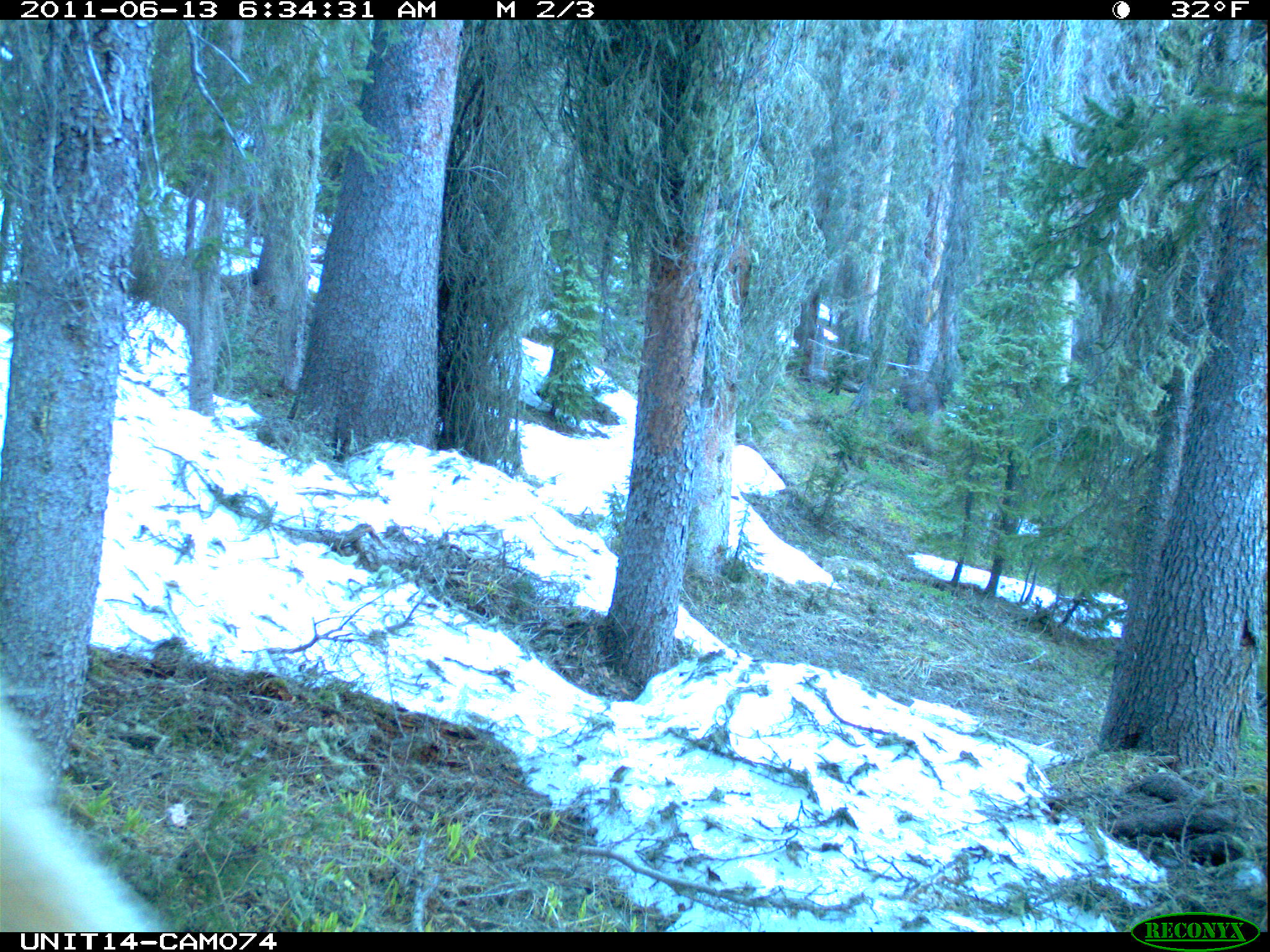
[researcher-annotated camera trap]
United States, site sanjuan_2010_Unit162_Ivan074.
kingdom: Animalia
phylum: Chordata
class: Mammalia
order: Artiodactyla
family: Cervidae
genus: Cervus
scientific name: Cervus elaphus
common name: red deer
Cervus elaphus (red deer).